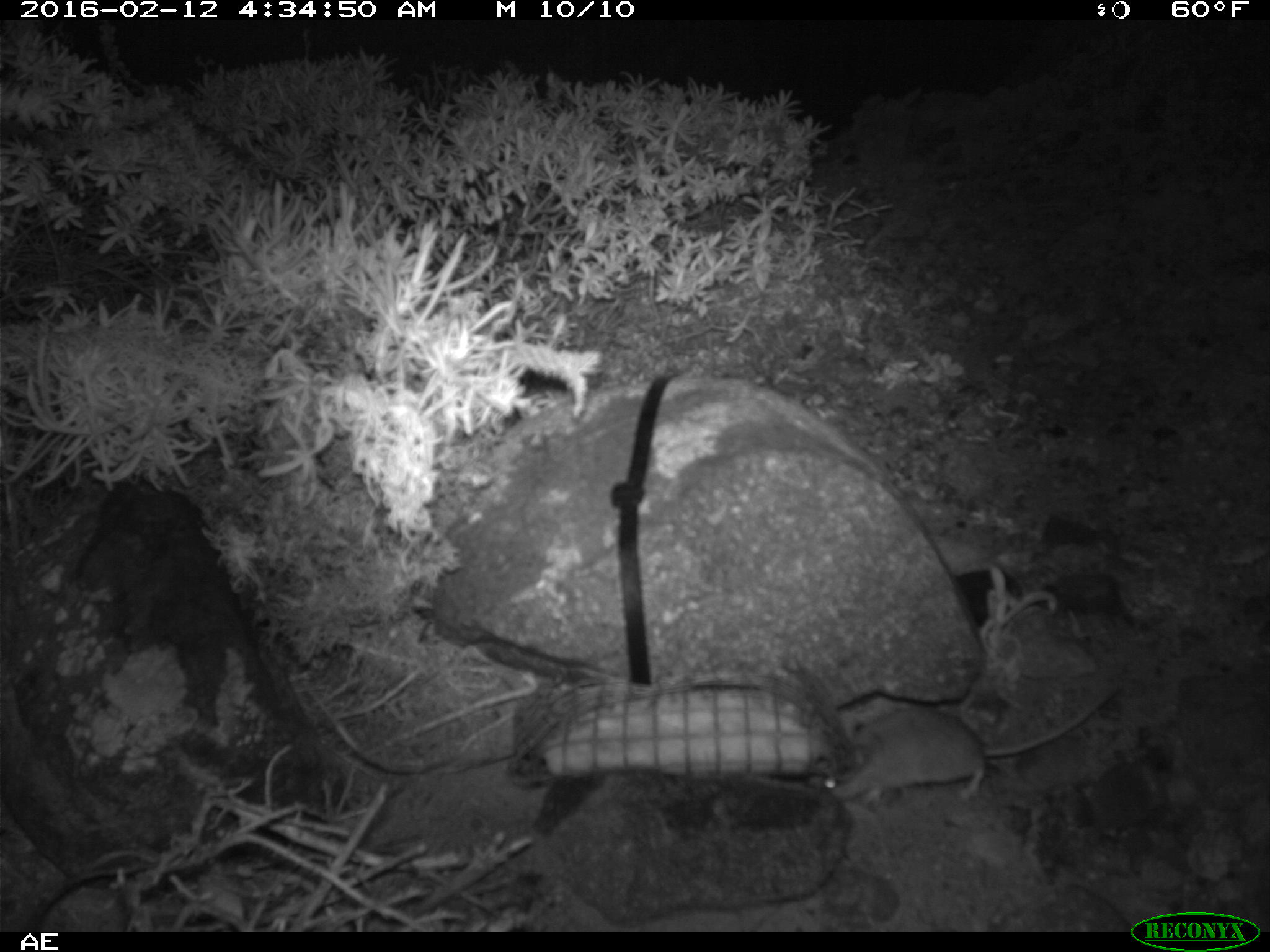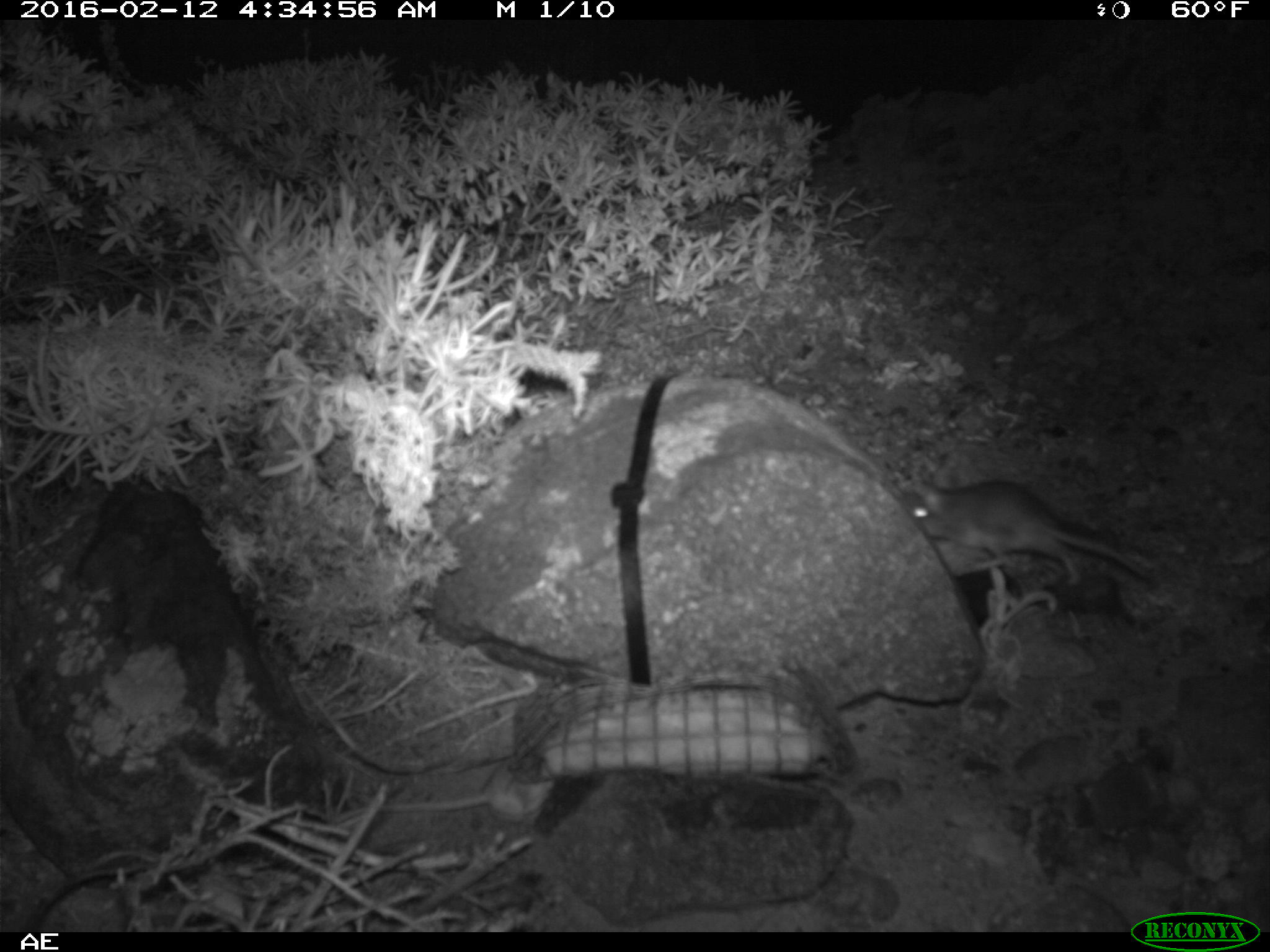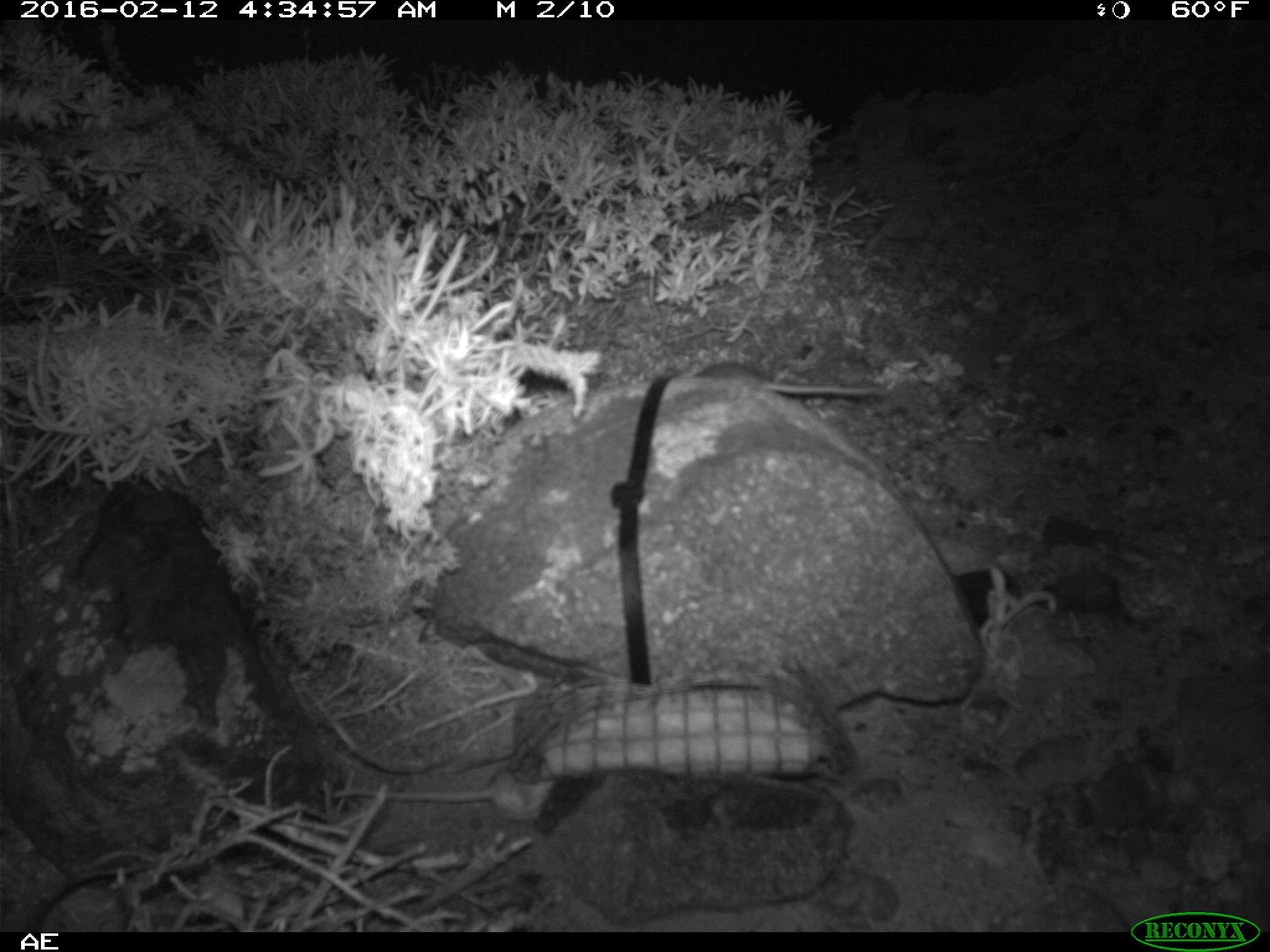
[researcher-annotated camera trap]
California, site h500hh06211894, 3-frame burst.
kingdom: Animalia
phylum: Chordata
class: Mammalia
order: Rodentia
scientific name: Rodentia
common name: rodent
Rodent (Rodentia).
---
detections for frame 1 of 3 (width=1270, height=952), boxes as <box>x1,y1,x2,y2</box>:
rodent: <box>818,677,1123,804</box>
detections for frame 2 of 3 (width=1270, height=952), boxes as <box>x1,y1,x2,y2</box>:
rodent: <box>900,480,1147,588</box>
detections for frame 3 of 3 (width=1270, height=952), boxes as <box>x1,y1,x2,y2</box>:
rodent: <box>695,357,896,394</box>